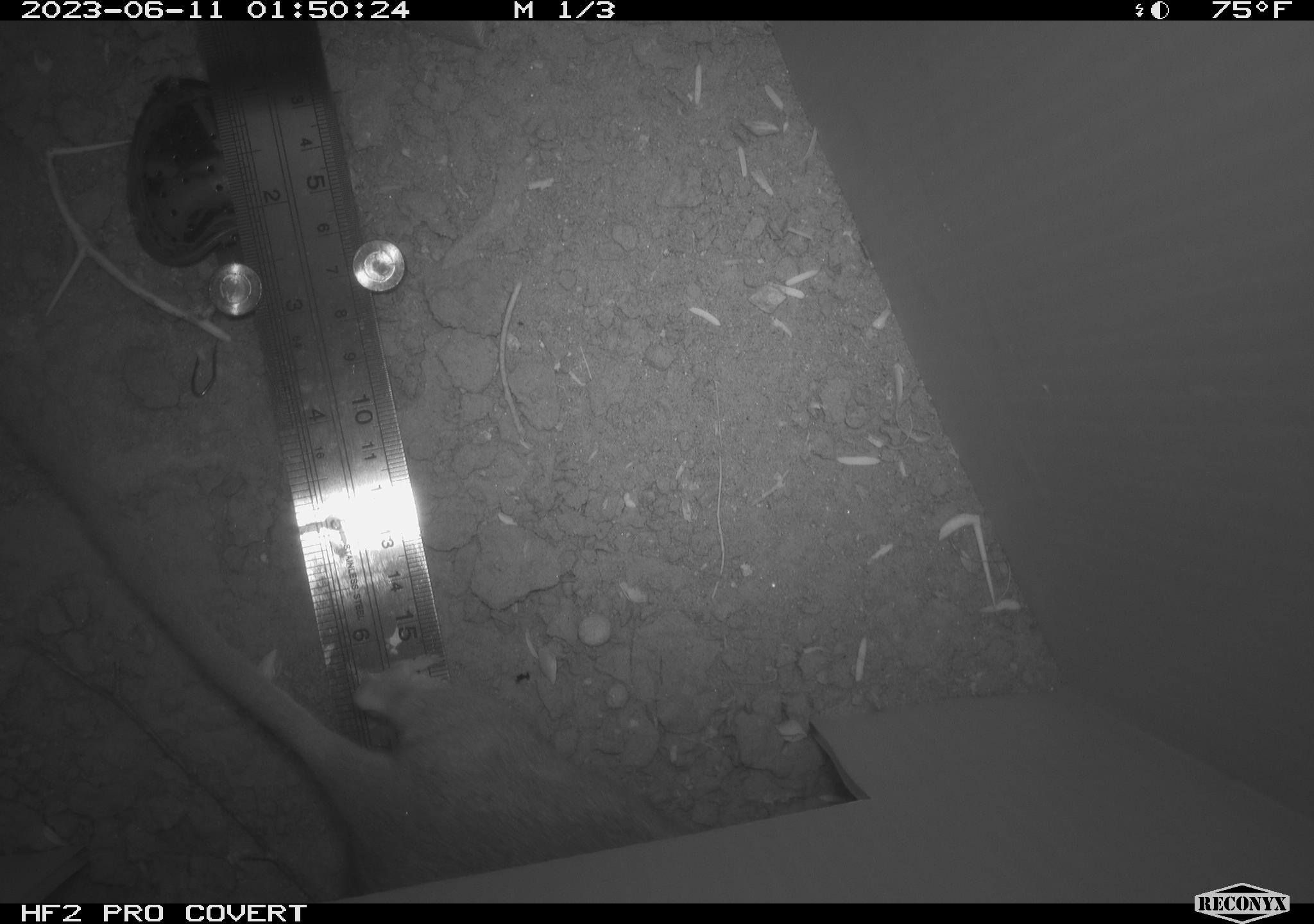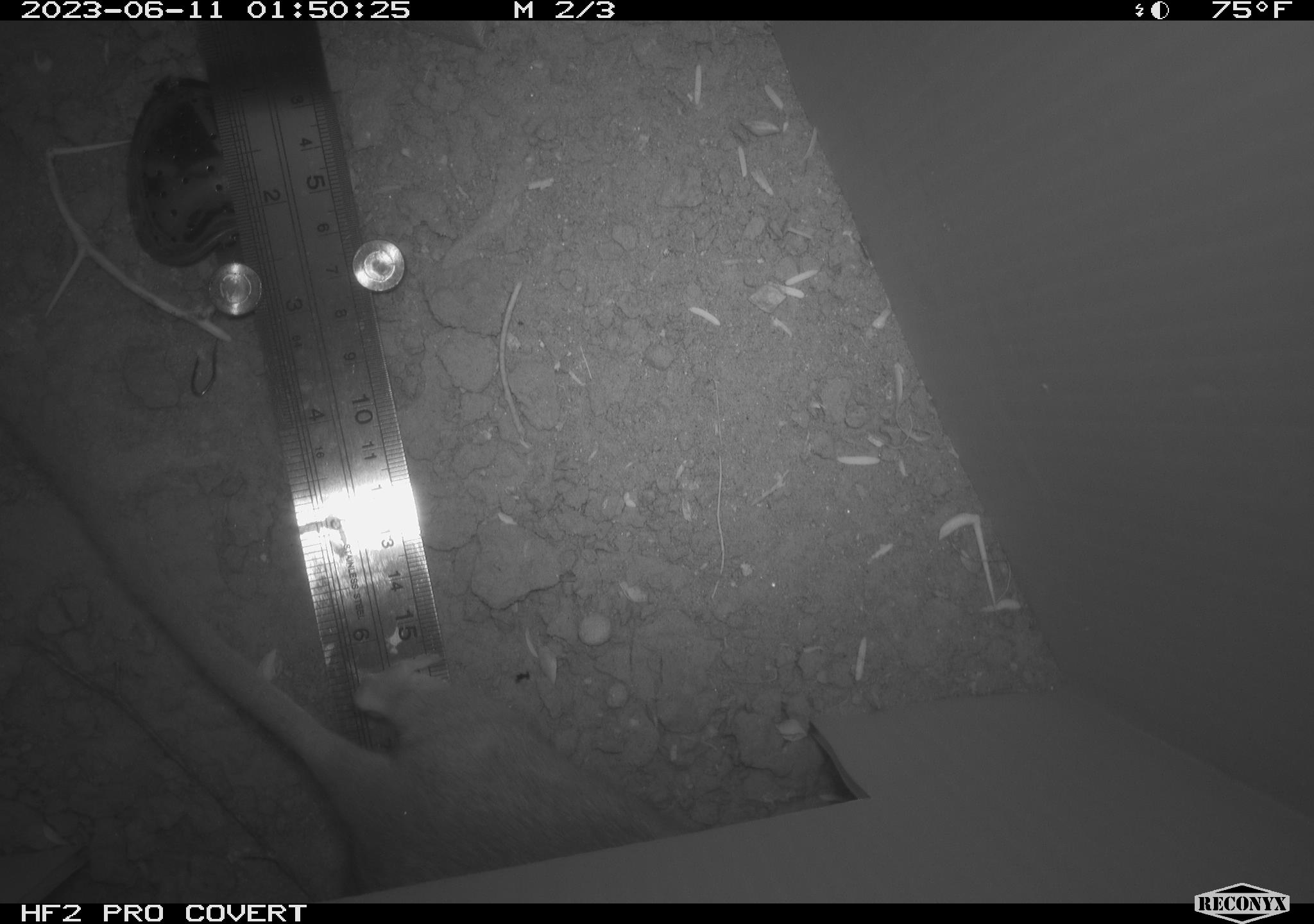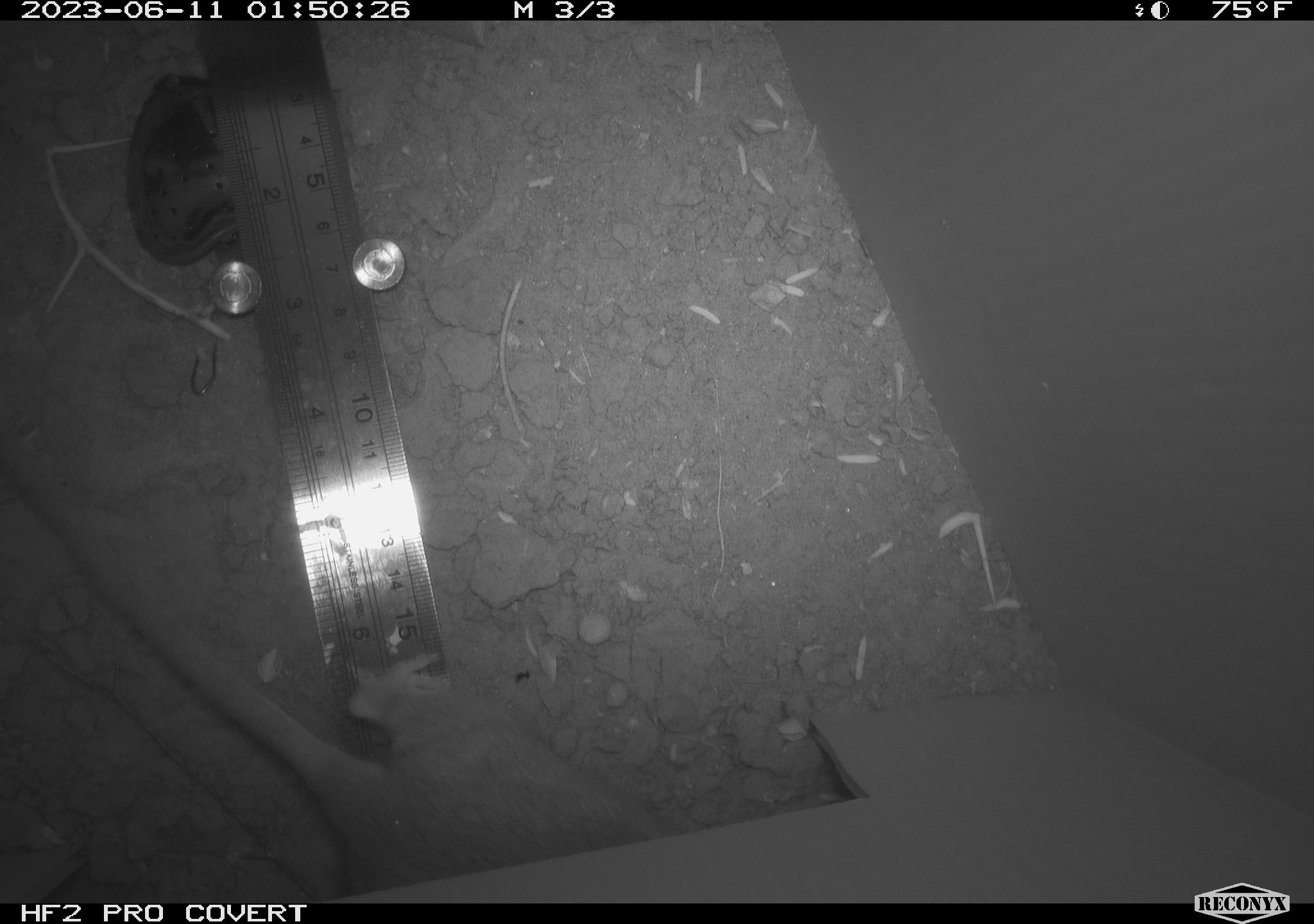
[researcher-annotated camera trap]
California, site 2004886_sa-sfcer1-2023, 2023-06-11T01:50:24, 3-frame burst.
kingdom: Animalia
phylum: Chordata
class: Mammalia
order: Rodentia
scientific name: Rodentia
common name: mouse species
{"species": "mouse species (Rodentia)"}